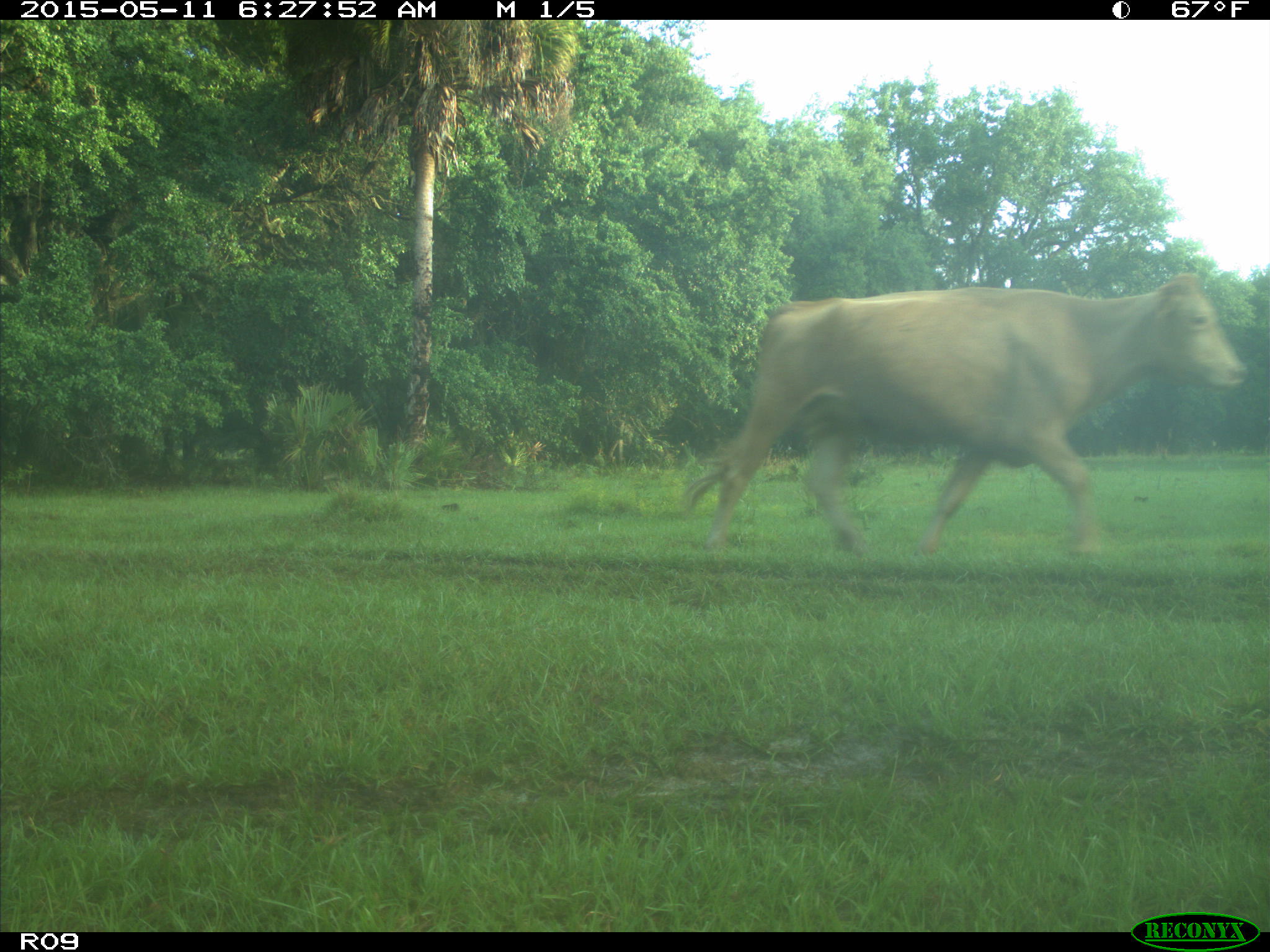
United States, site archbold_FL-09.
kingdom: Animalia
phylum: Chordata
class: Mammalia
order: Artiodactyla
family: Bovidae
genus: Bos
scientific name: Bos taurus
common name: domestic cow